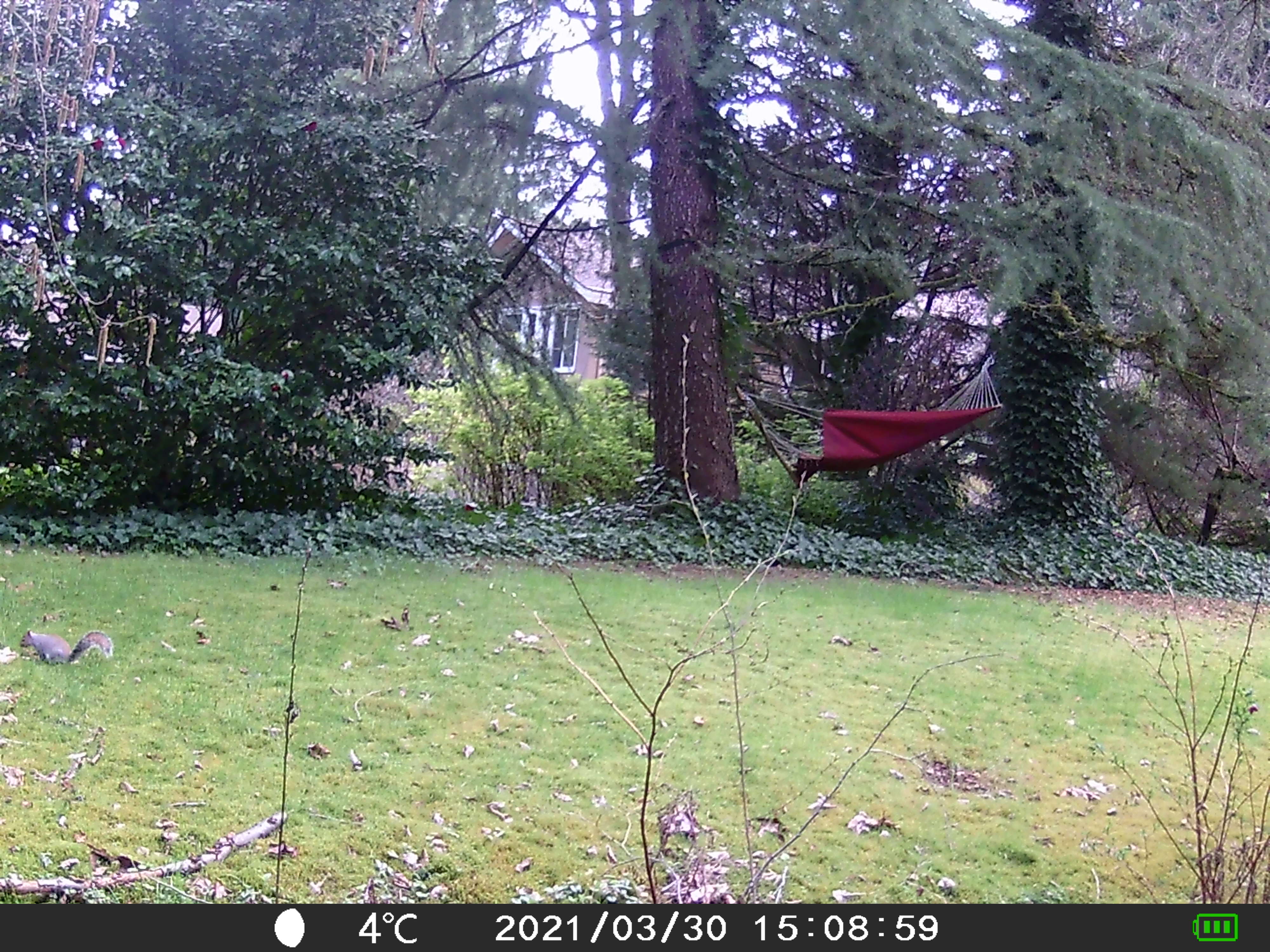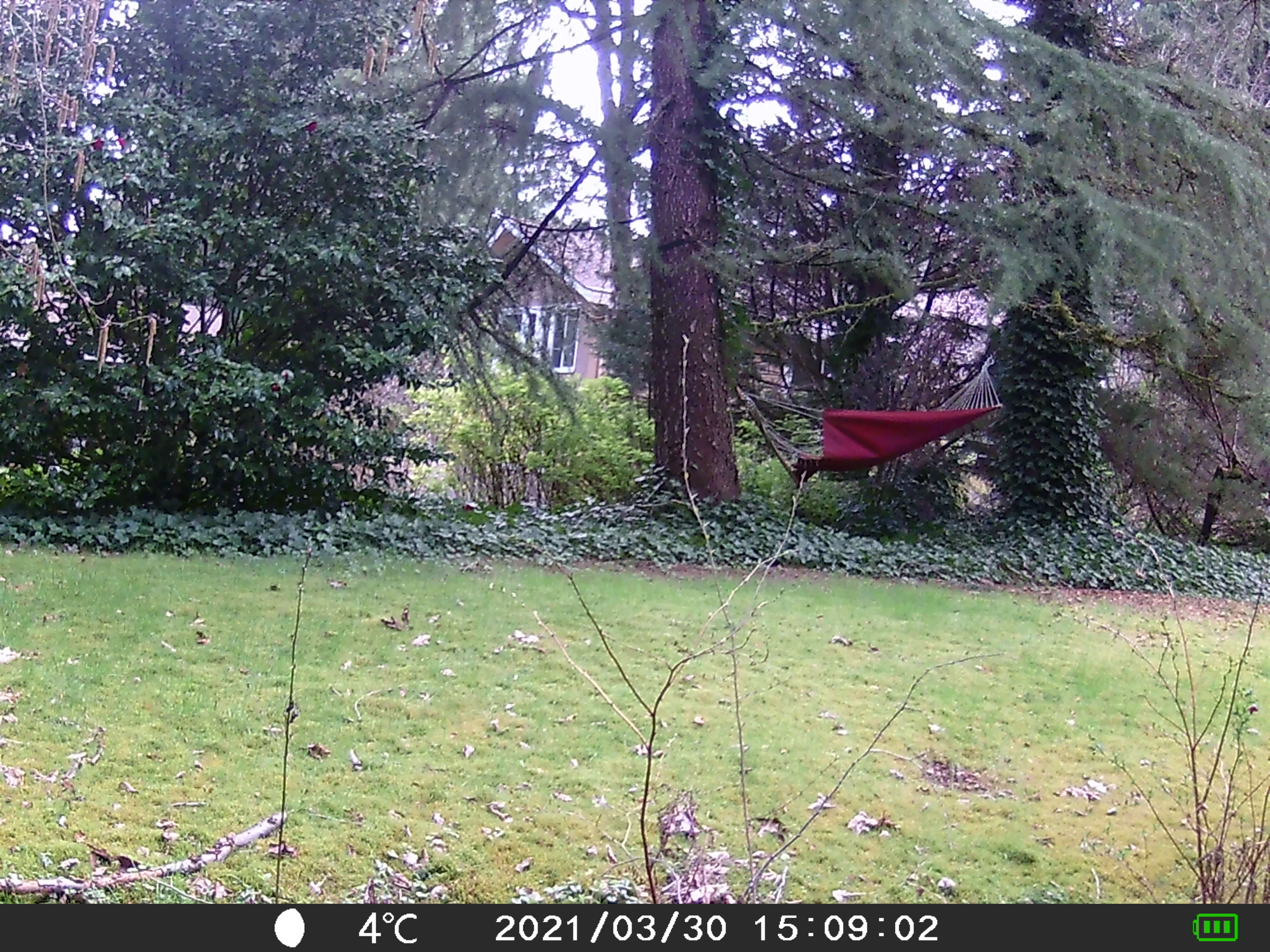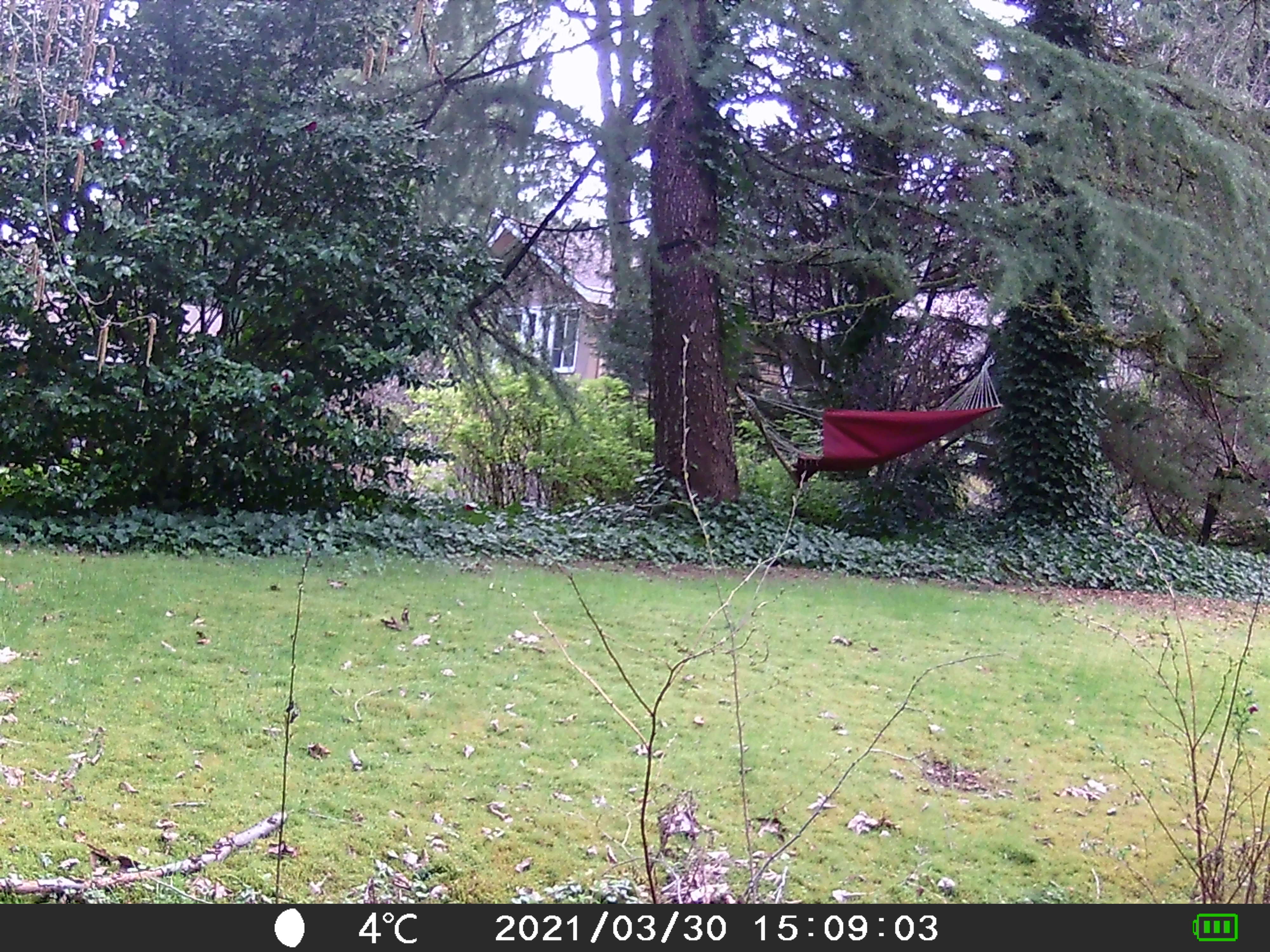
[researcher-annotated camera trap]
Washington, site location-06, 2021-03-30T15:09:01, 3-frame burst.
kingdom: Animalia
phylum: Chordata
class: Mammalia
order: Rodentia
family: Sciuridae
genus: Sciurus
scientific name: Sciurus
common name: squirrel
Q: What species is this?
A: Squirrel (Sciurus).